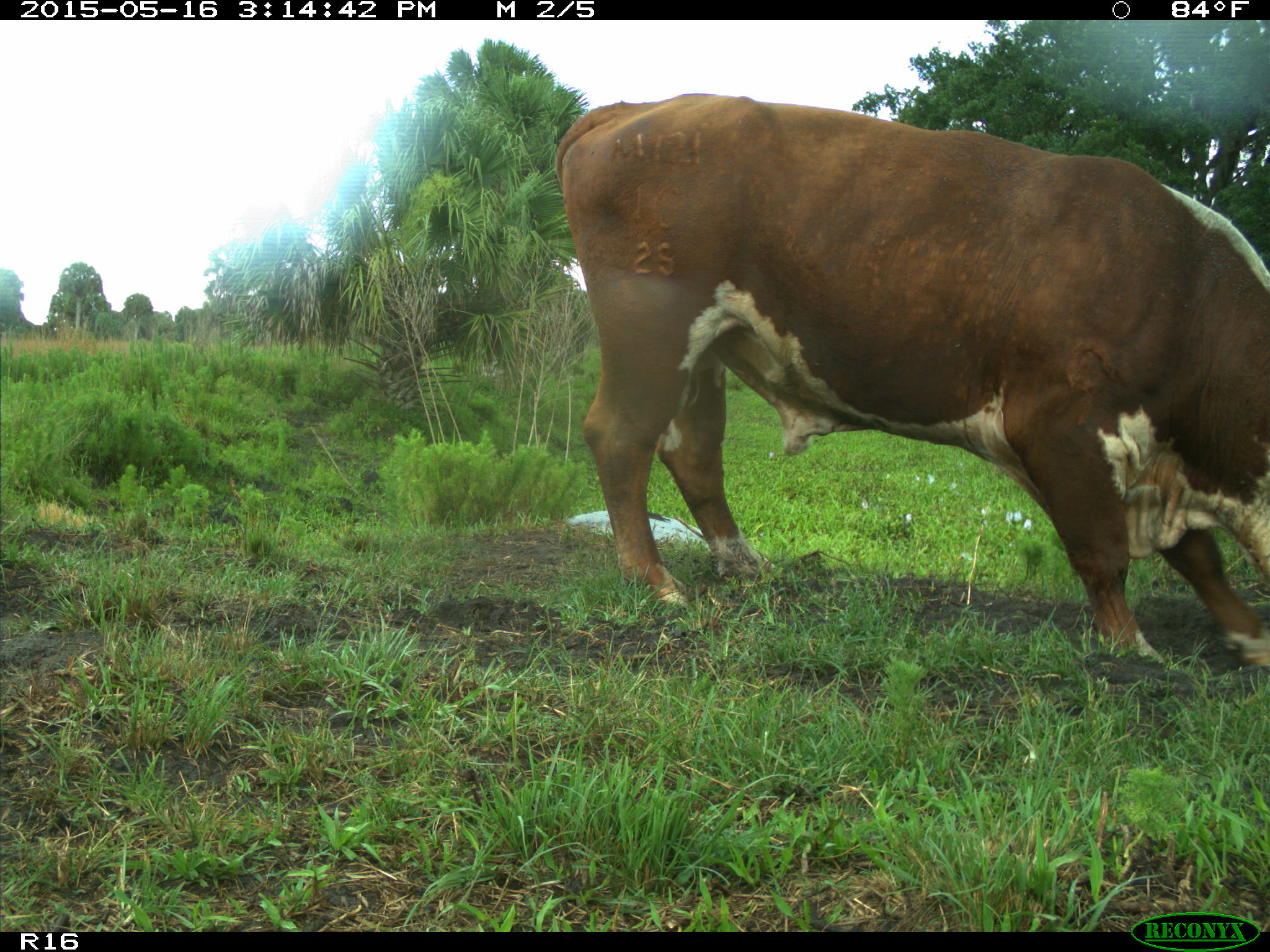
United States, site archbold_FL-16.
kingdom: Animalia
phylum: Chordata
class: Mammalia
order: Artiodactyla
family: Bovidae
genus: Bos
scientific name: Bos taurus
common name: domestic cow